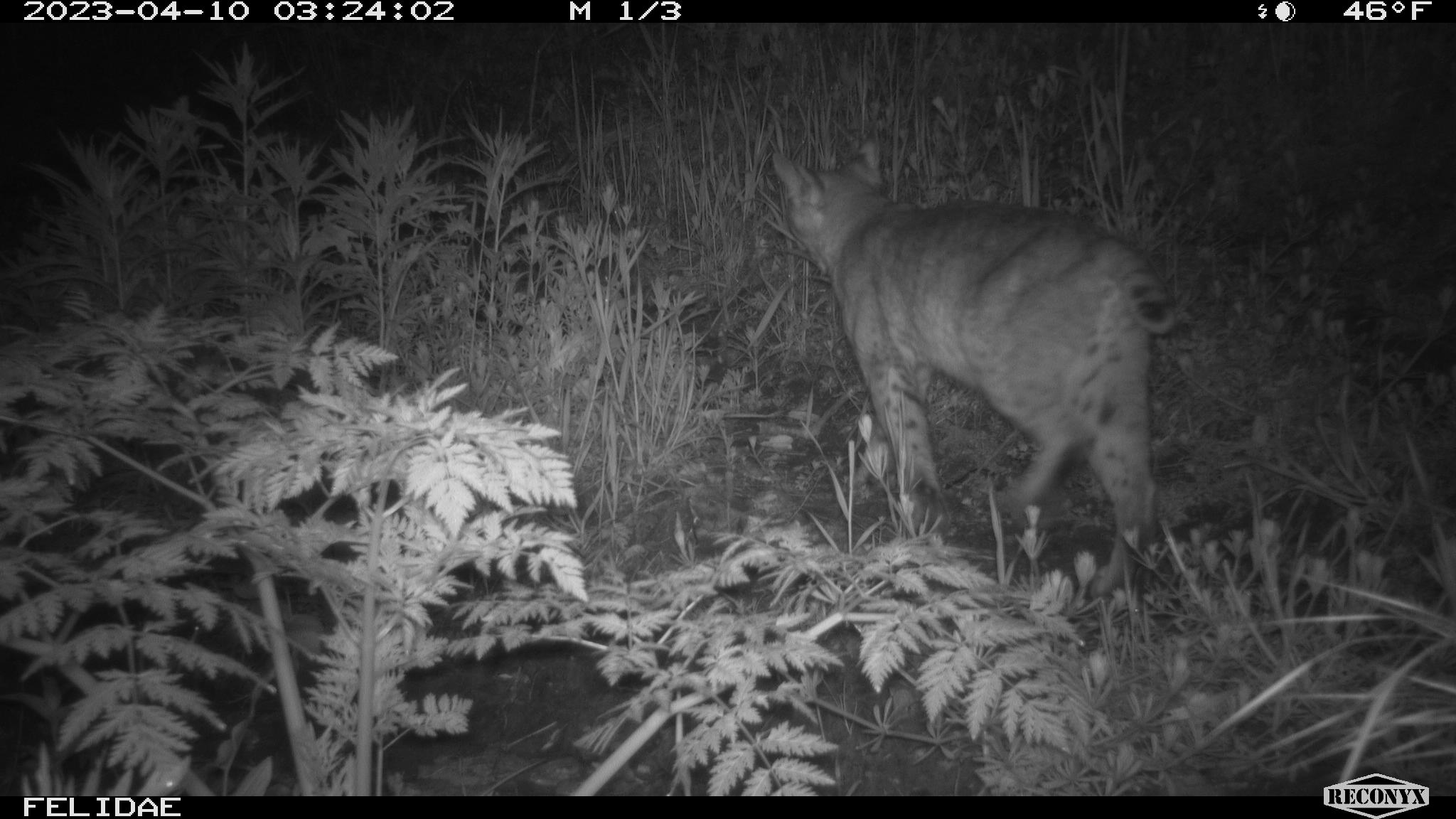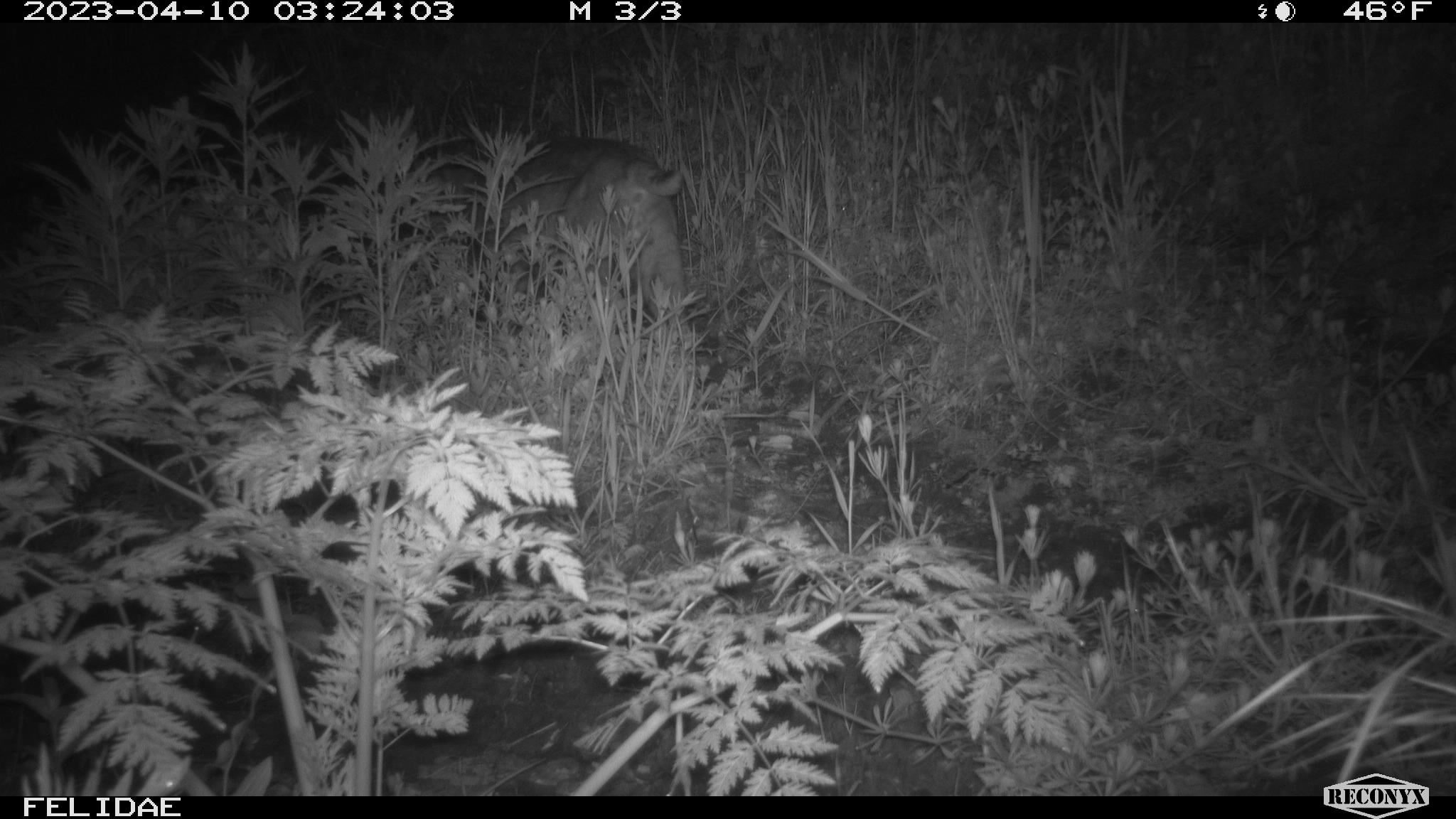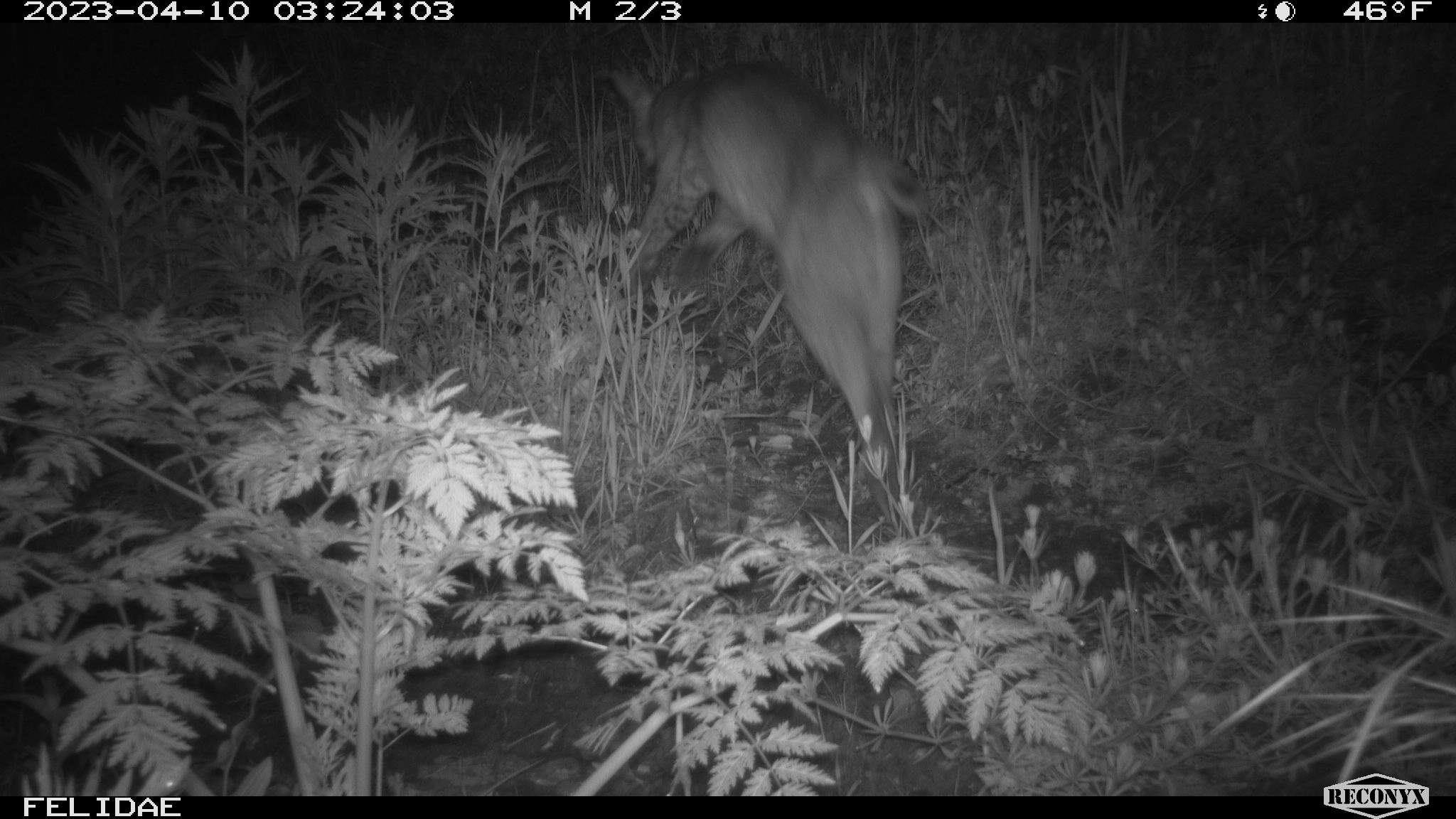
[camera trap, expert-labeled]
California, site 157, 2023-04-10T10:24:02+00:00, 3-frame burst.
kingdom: Animalia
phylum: Chordata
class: Mammalia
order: Carnivora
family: Felidae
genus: Lynx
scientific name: Lynx rufus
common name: bobcat